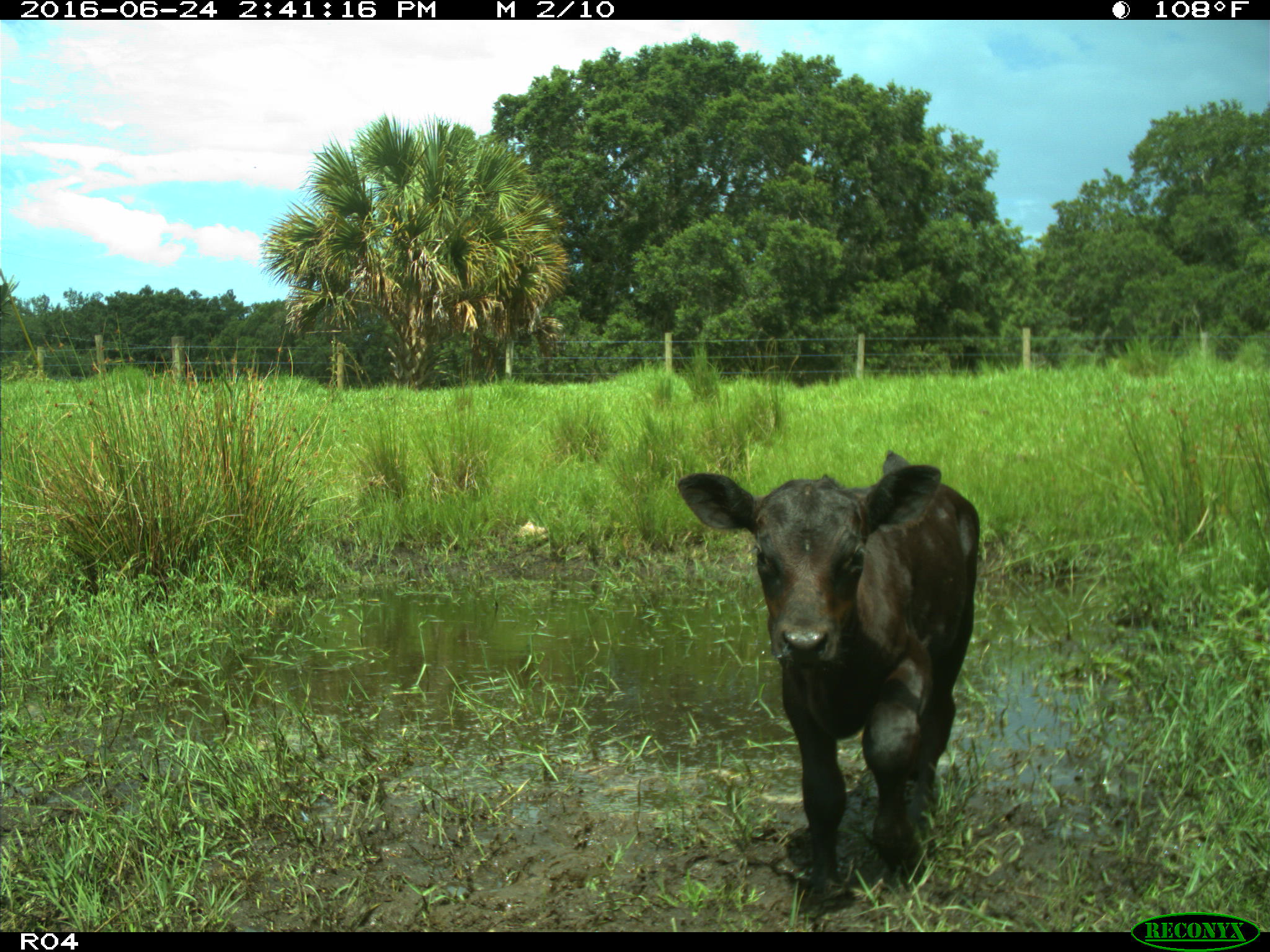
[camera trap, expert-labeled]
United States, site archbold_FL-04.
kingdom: Animalia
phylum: Chordata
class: Mammalia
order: Artiodactyla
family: Bovidae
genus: Bos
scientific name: Bos taurus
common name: domestic cow